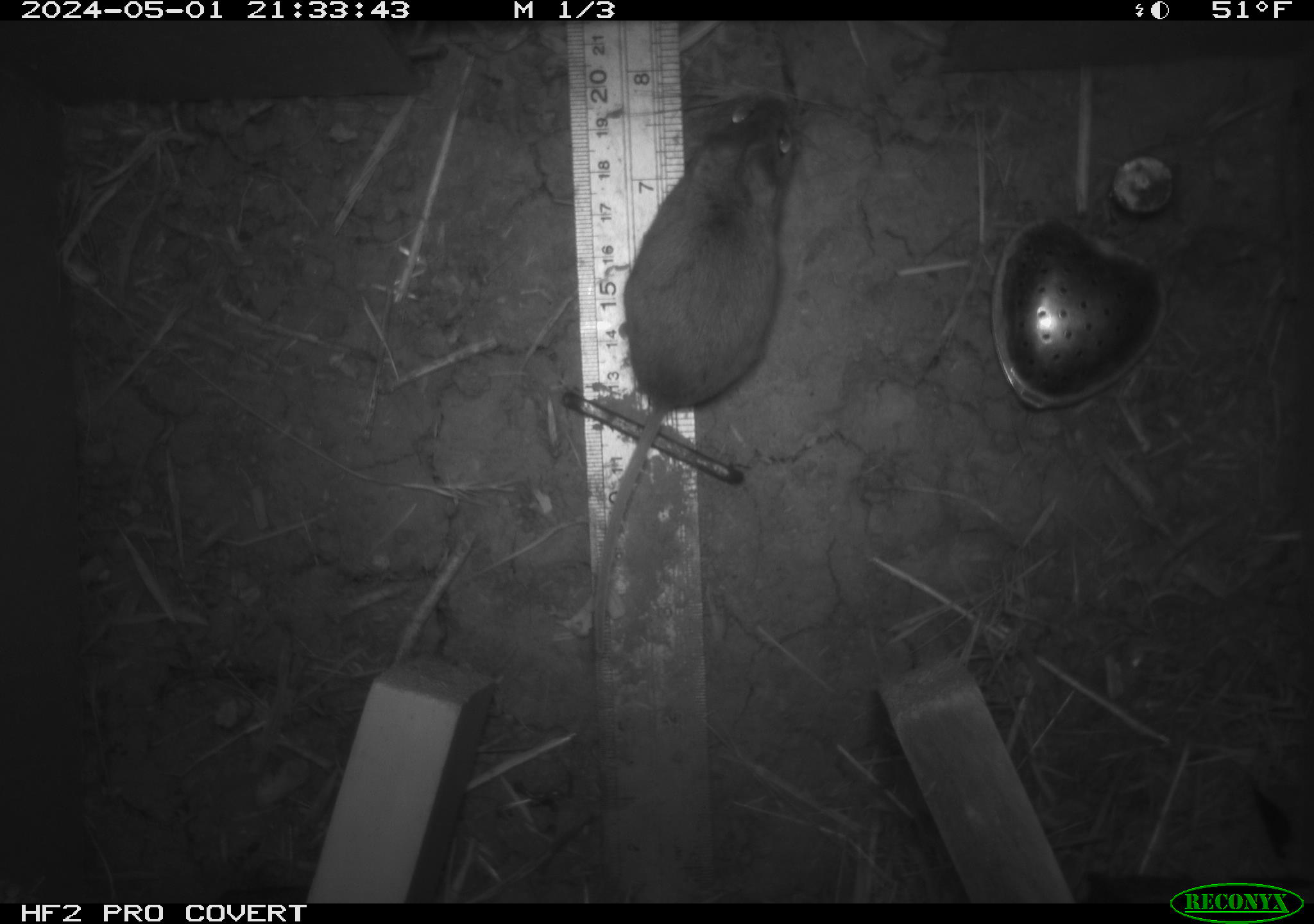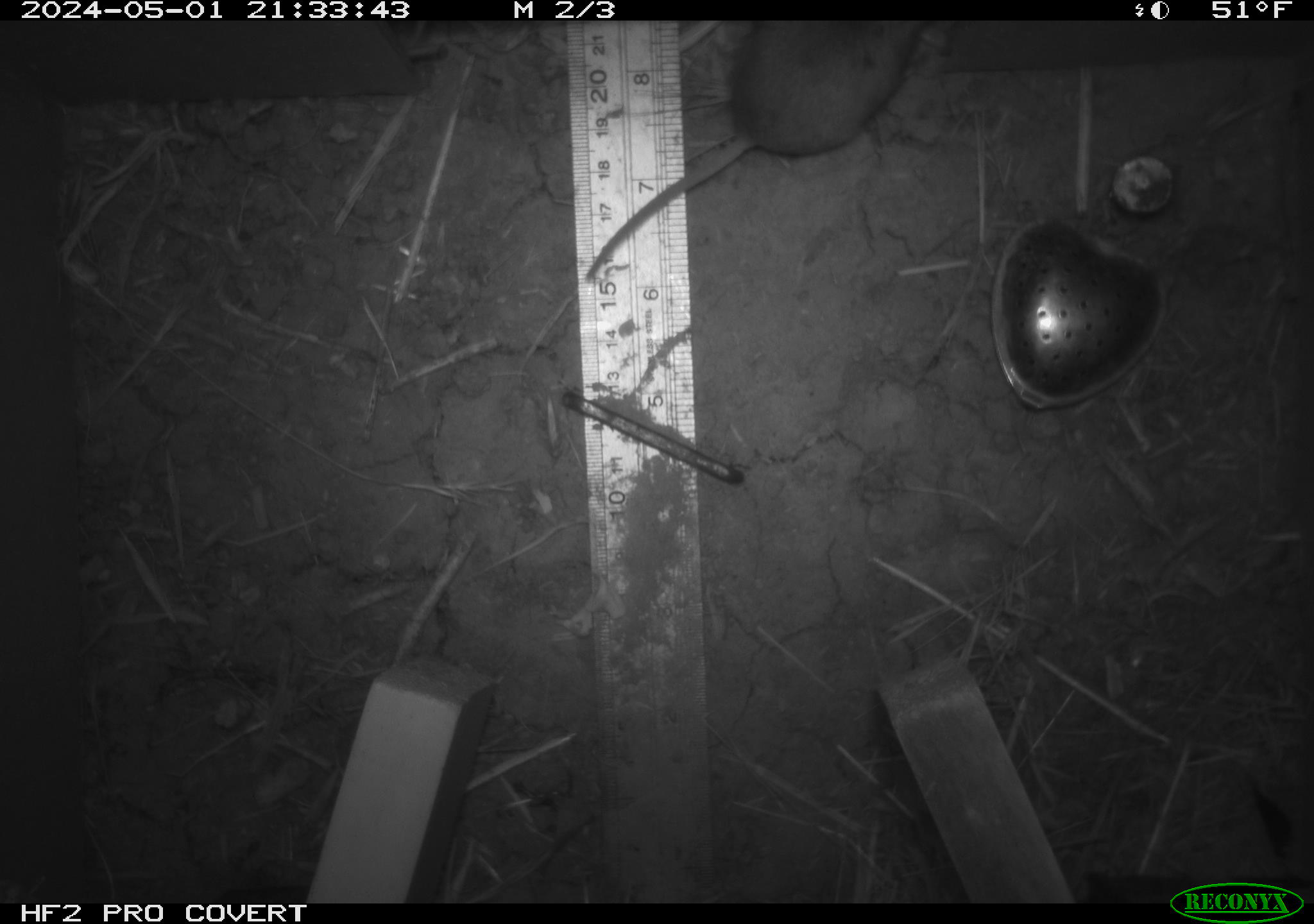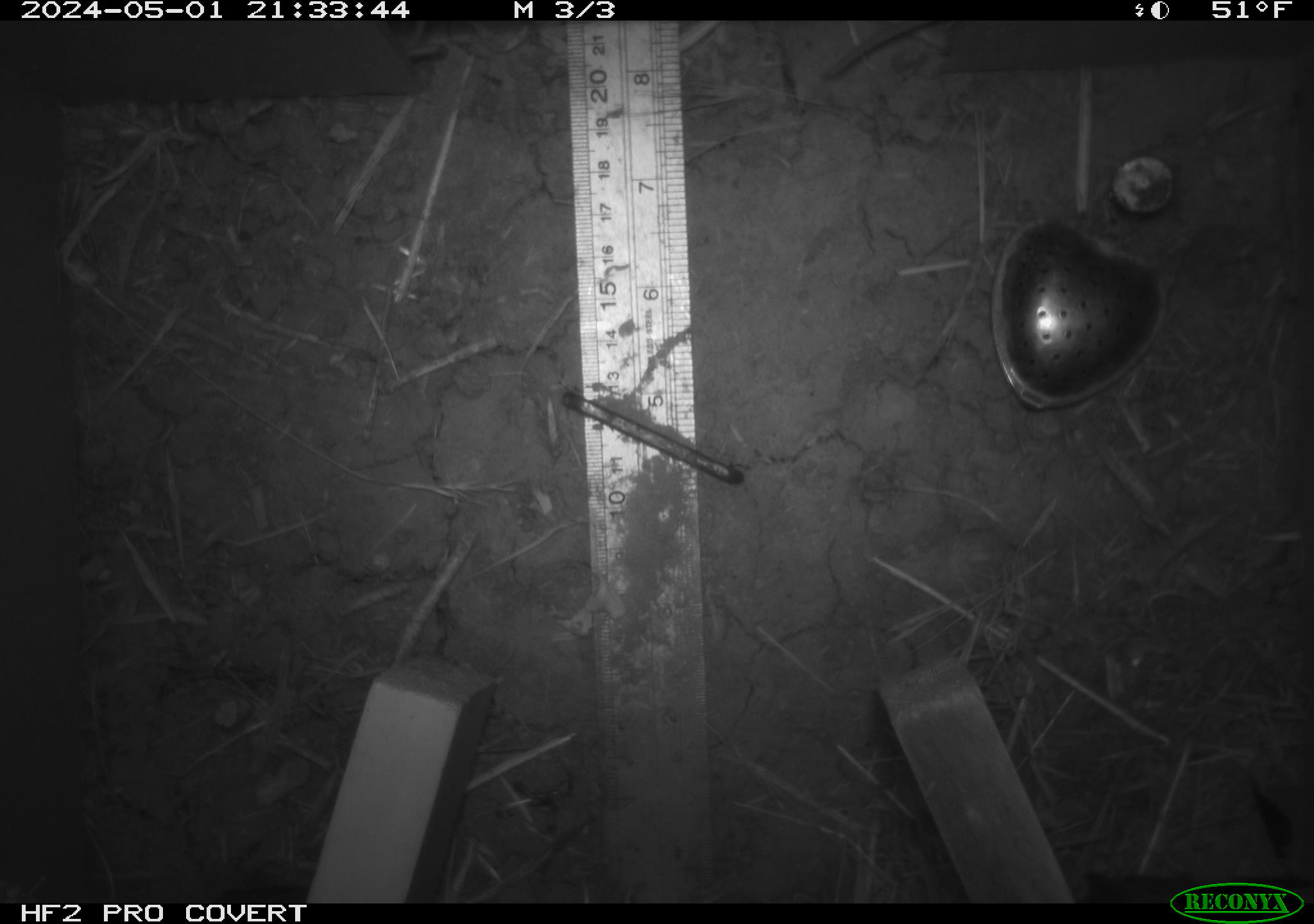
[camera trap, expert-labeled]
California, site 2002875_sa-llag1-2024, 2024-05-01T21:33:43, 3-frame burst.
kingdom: Animalia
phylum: Chordata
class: Mammalia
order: Rodentia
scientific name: Rodentia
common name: mouse species